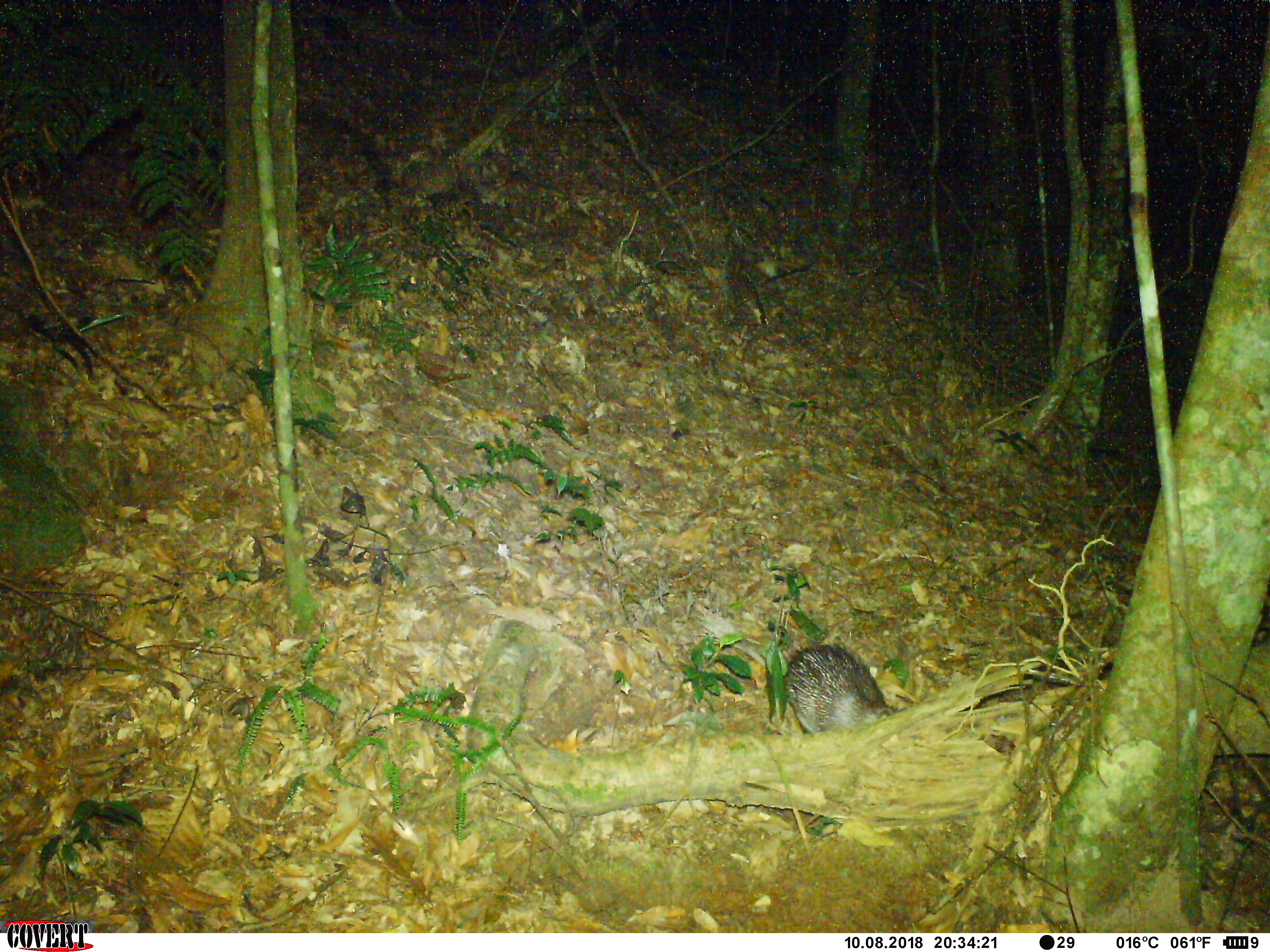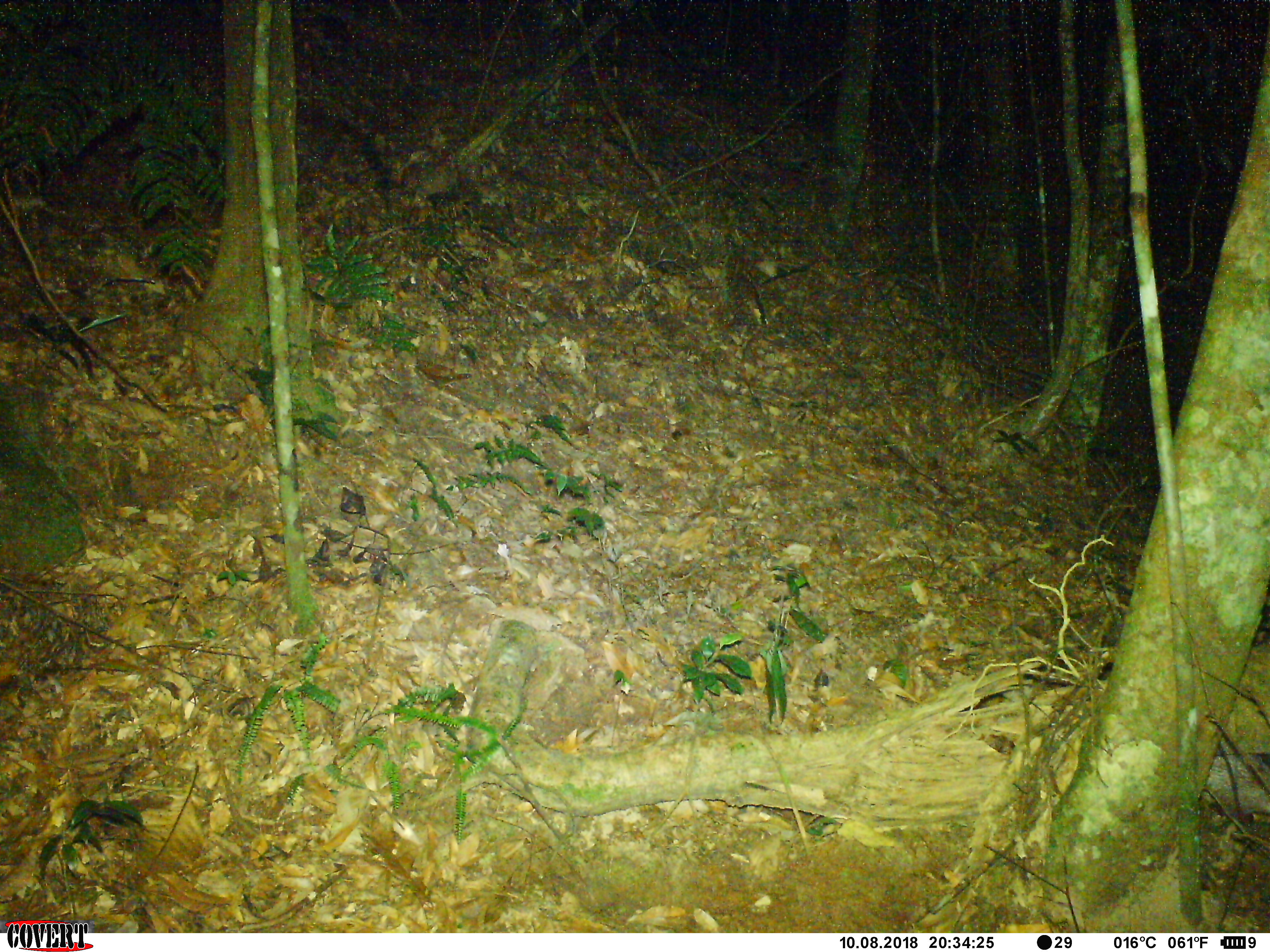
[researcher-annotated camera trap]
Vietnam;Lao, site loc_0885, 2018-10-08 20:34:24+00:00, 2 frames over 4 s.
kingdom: Animalia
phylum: Chordata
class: Mammalia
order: Rodentia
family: Hystricidae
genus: Atherurus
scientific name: Atherurus macrourus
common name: asiatic brush-tailed porcupine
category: asiatic brush tailed porcupine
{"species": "asiatic brush tailed porcupine (asiatic brush-tailed porcupine) (Atherurus macrourus)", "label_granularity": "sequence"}